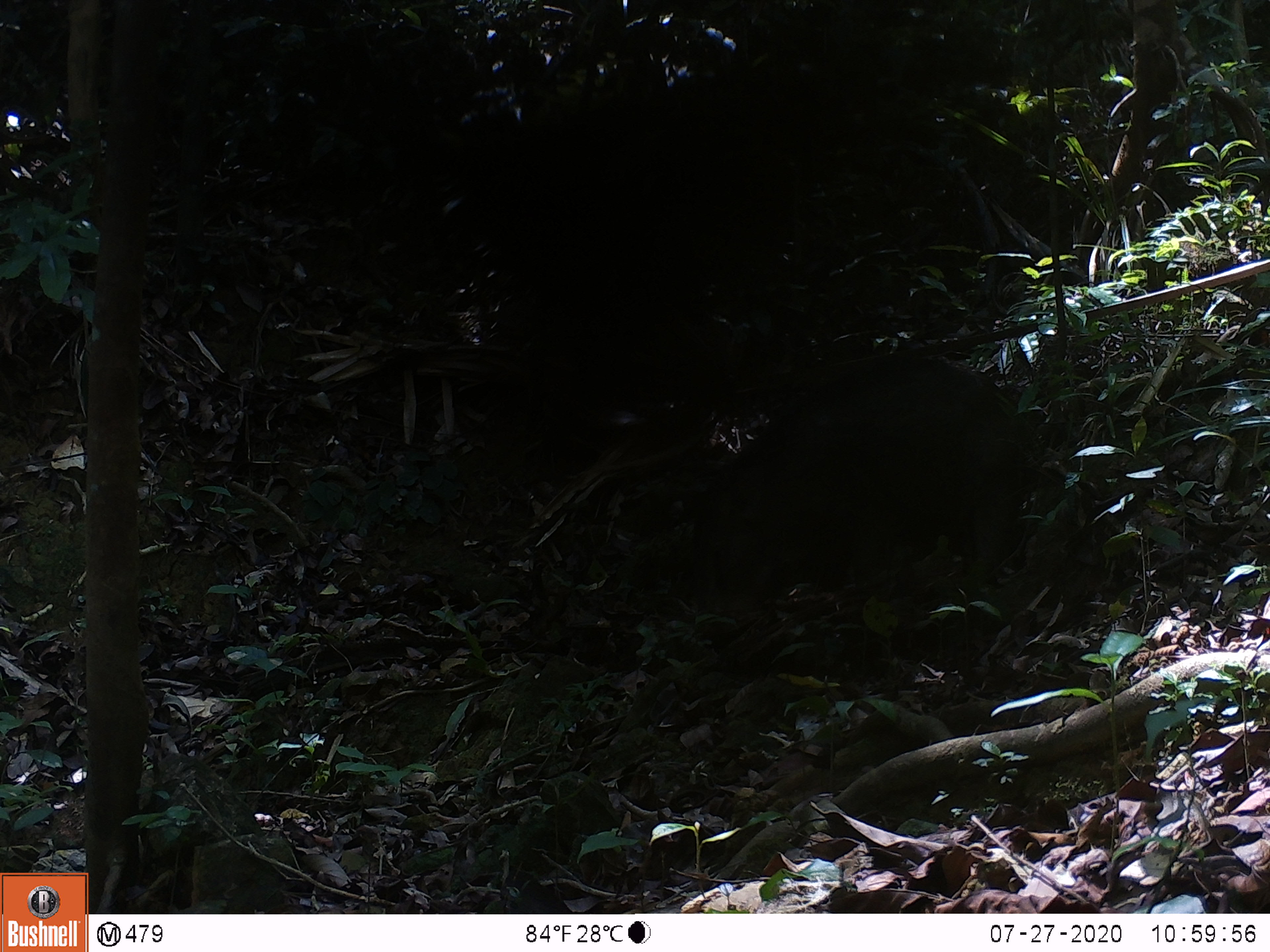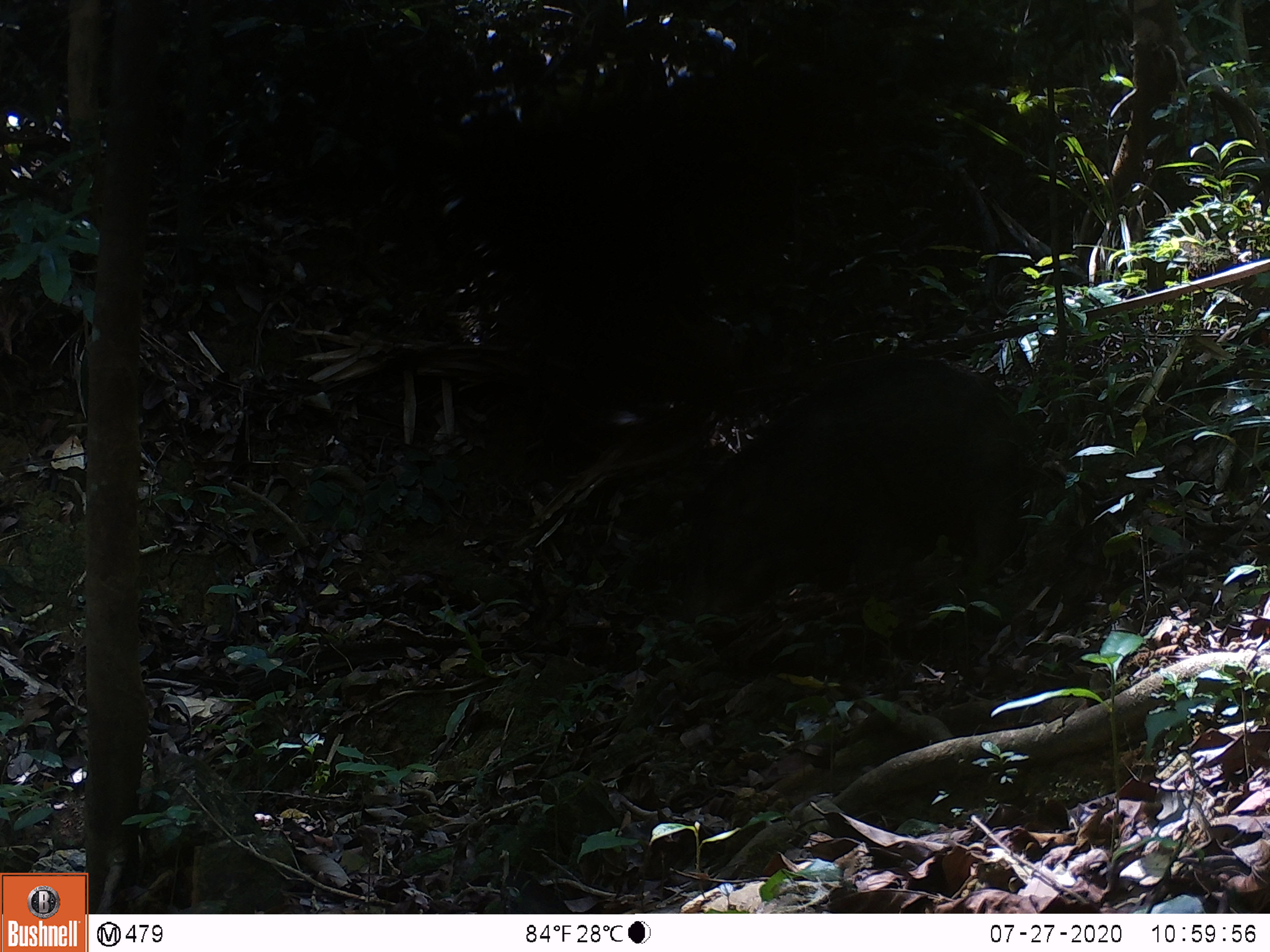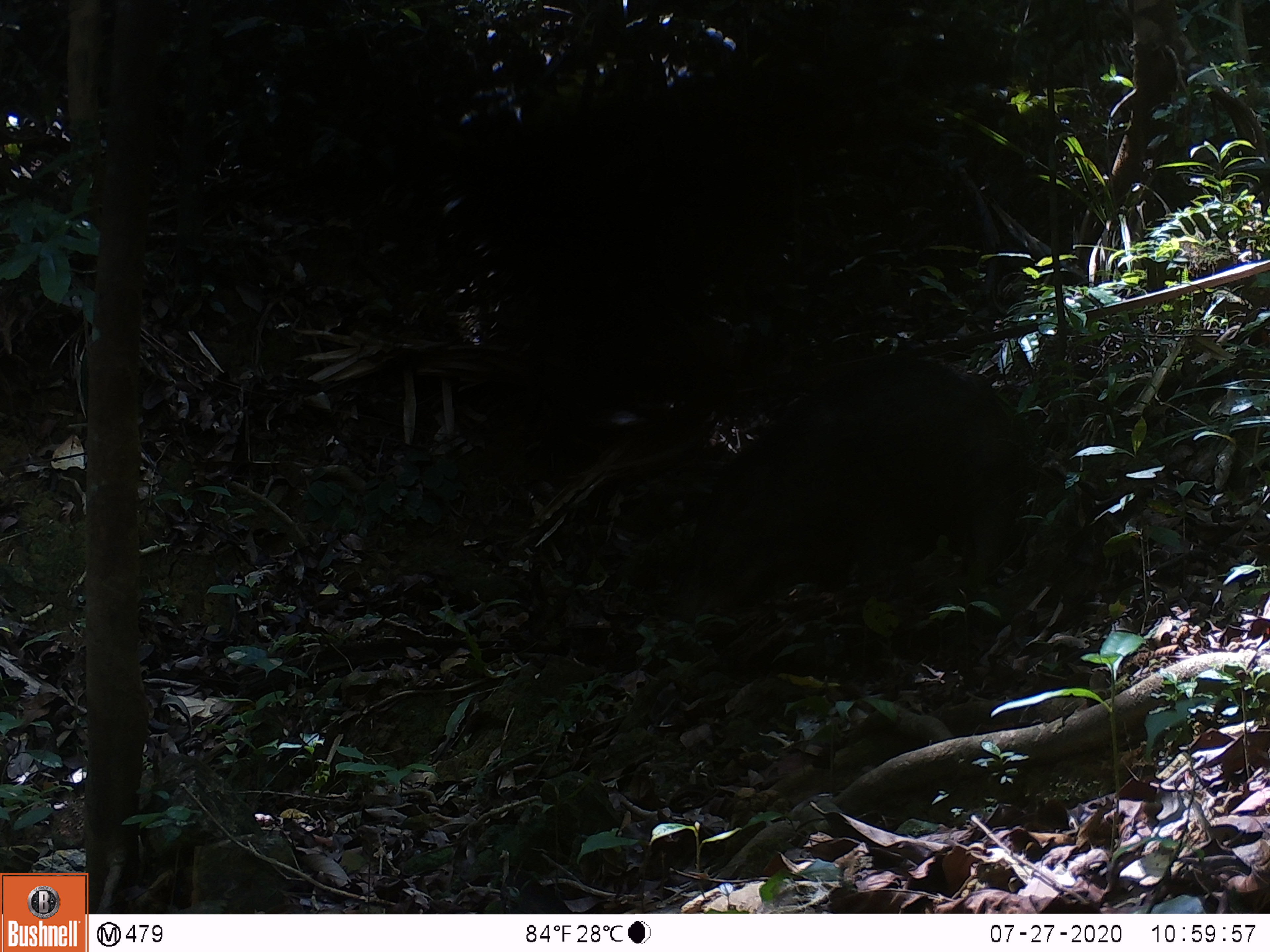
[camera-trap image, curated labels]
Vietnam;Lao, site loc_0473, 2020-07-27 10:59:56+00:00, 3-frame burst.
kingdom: Animalia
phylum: Chordata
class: Mammalia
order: Artiodactyla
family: Suidae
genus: Sus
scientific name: Sus scrofa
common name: eurasian wild pig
Eurasian wild pig (Sus scrofa). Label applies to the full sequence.